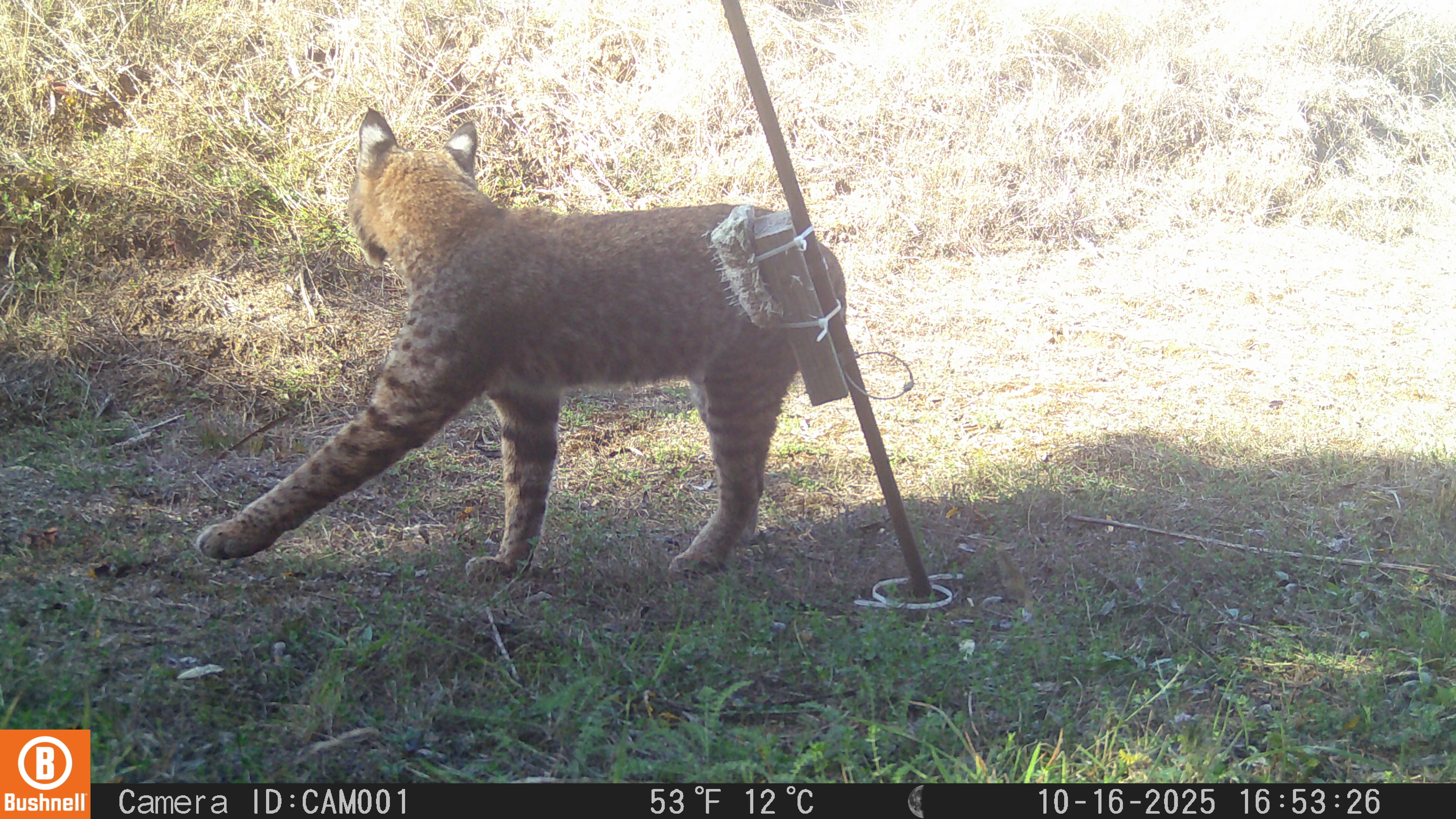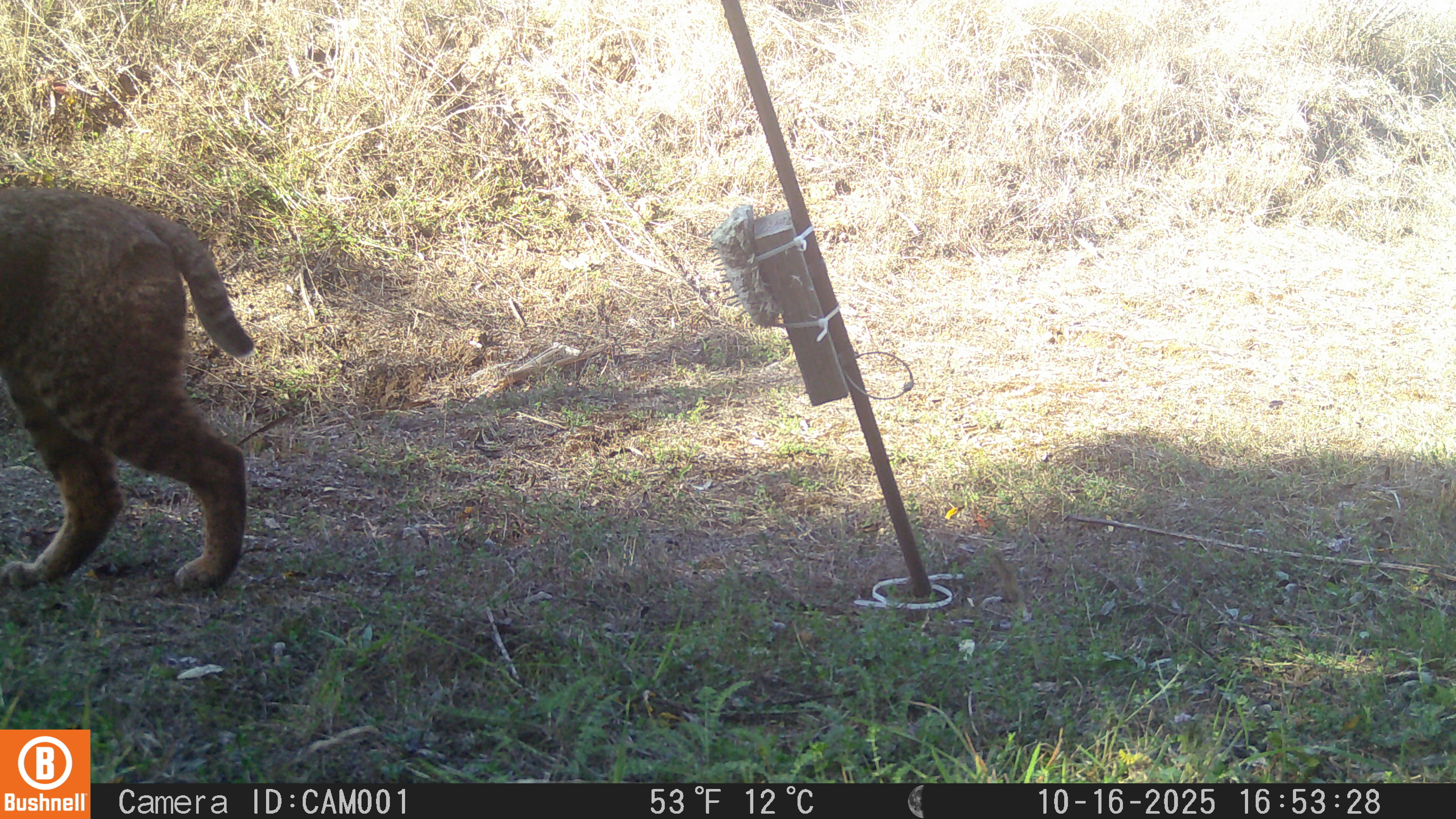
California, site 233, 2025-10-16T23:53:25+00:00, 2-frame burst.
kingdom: Animalia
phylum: Chordata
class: Mammalia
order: Carnivora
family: Felidae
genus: Lynx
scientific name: Lynx rufus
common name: bobcat